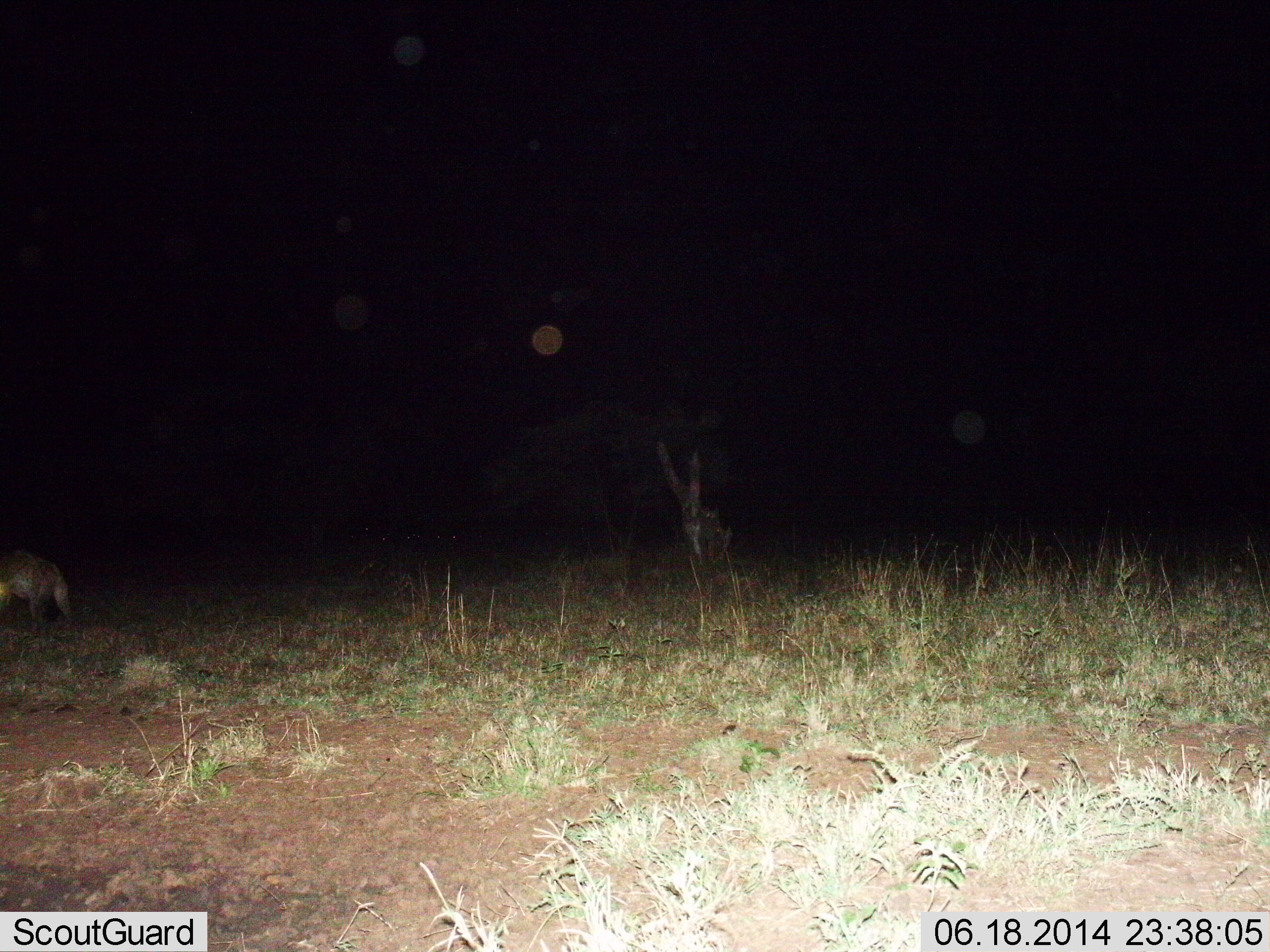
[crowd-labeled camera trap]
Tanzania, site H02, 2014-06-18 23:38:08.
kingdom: Animalia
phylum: Chordata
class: Mammalia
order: Carnivora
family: Hyaenidae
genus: Crocuta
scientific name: Crocuta crocuta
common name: spotted hyena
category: hyenaspotted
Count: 1.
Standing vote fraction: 50%.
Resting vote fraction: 0%.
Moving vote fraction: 40%.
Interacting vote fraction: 0%.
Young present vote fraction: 0%.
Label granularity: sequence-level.